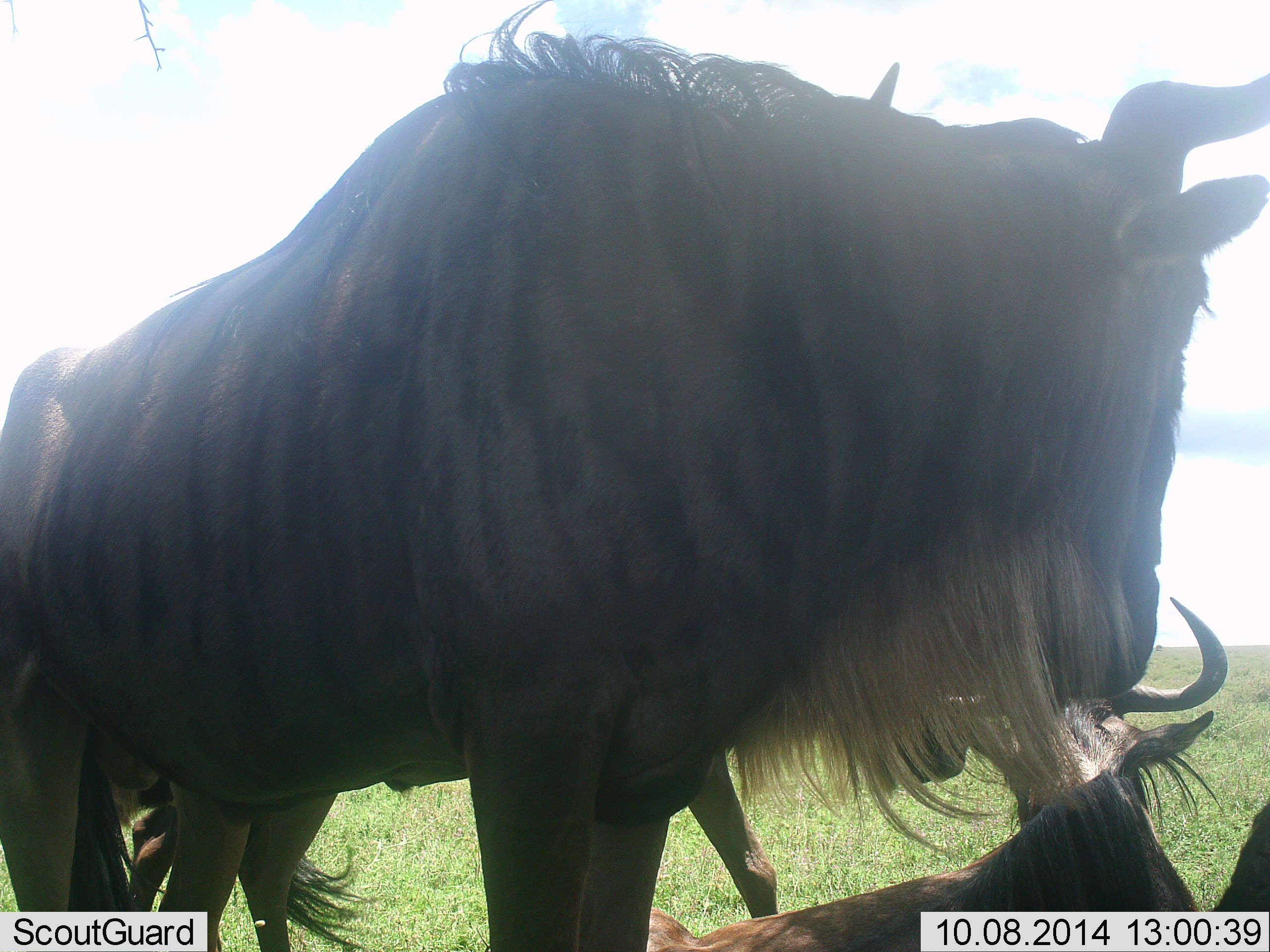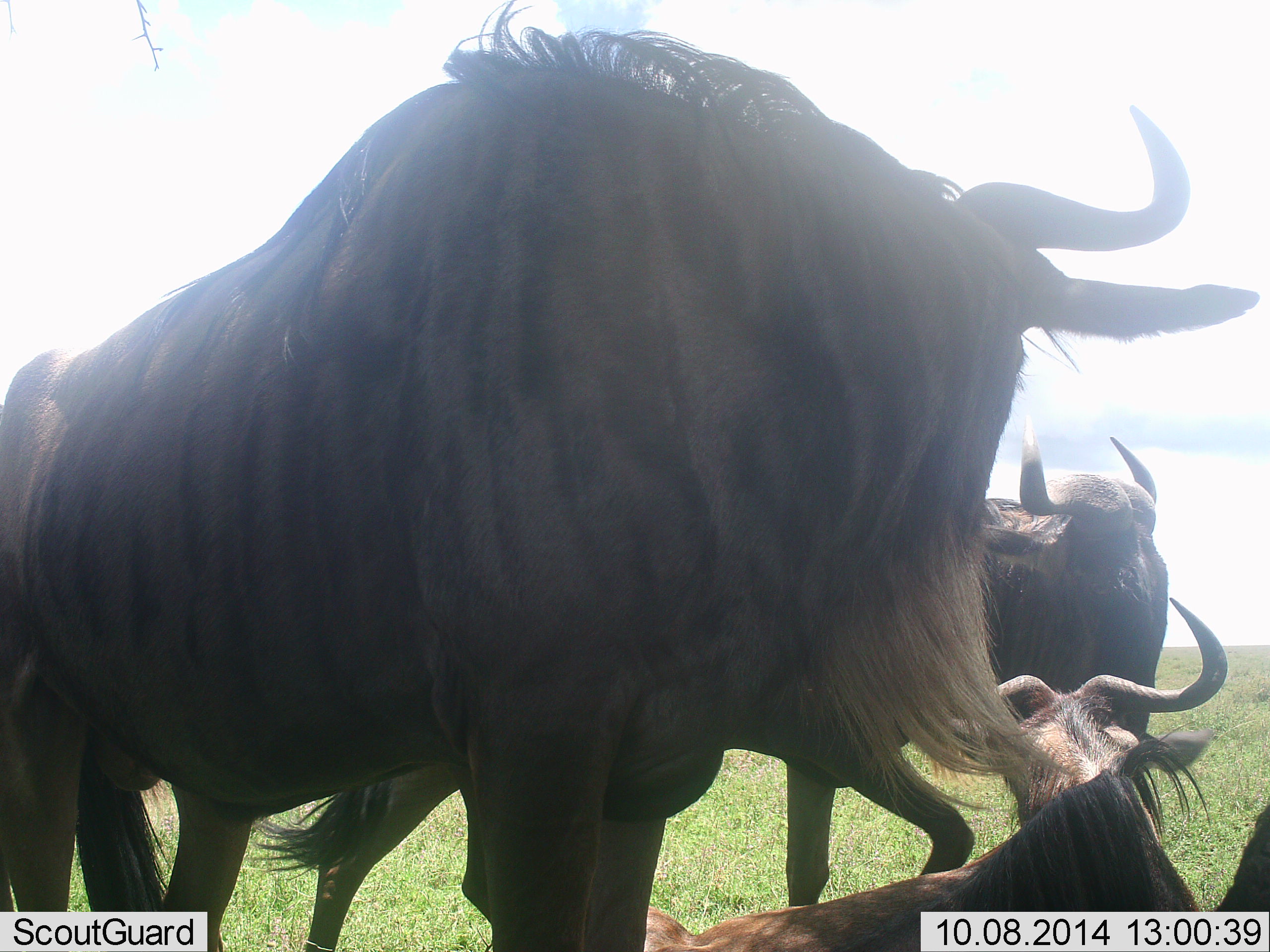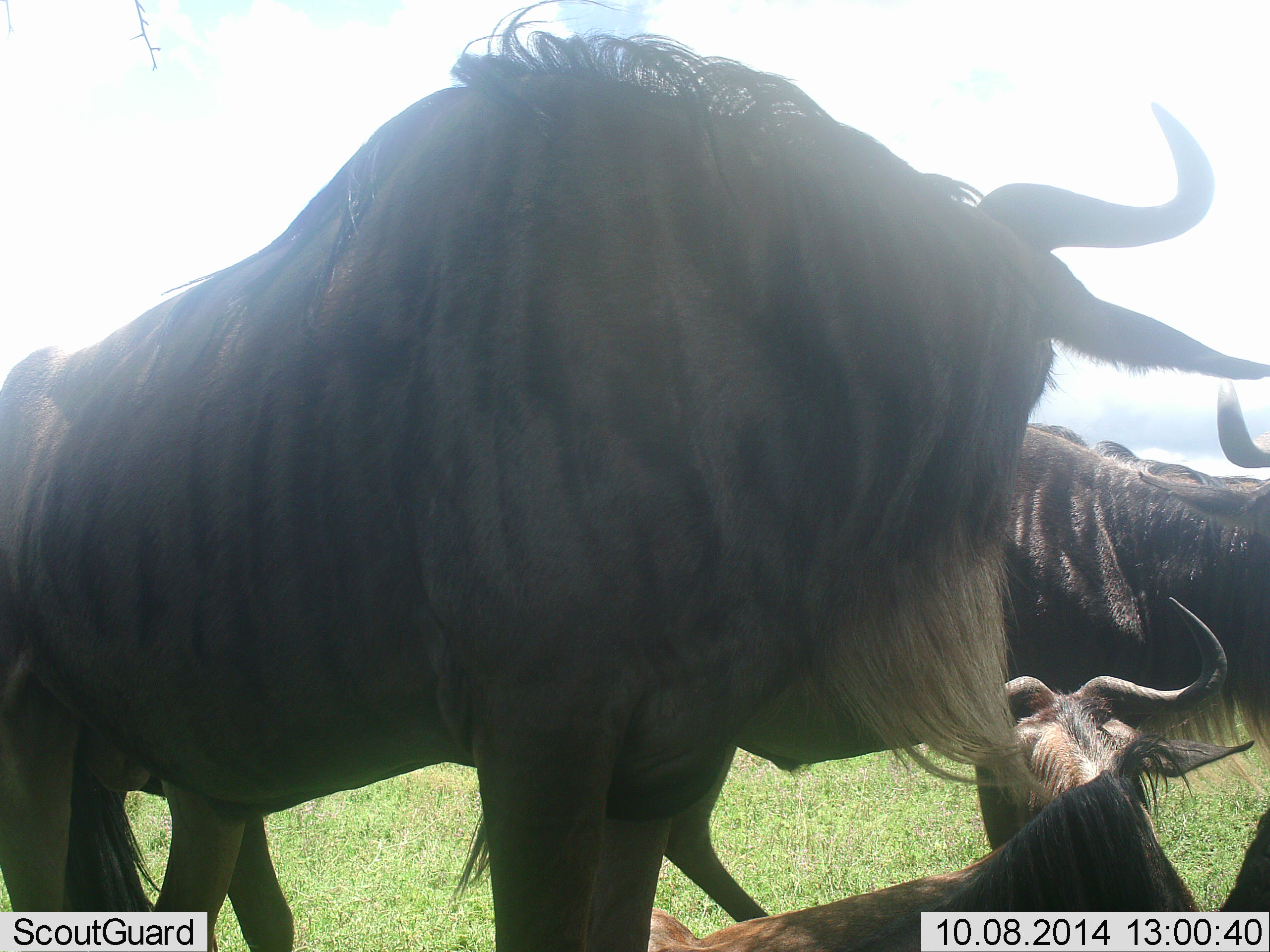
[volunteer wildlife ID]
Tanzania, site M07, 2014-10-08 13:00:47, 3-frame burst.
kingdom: Animalia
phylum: Chordata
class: Mammalia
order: Artiodactyla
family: Bovidae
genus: Connochaetes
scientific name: Connochaetes taurinus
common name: blue wildebeest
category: wildebeest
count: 4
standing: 90%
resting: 90%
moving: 20%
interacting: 0%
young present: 10%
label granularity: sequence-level